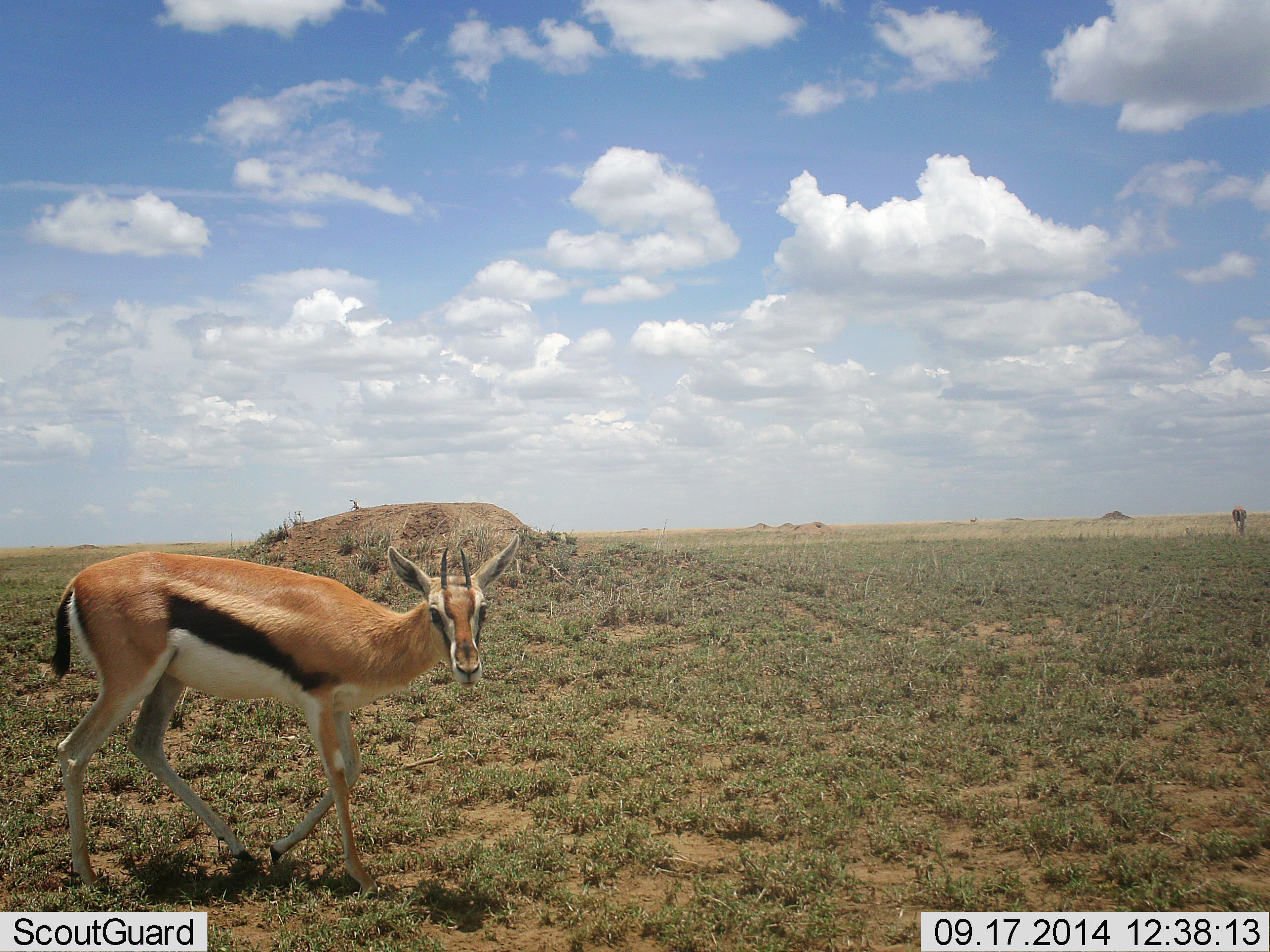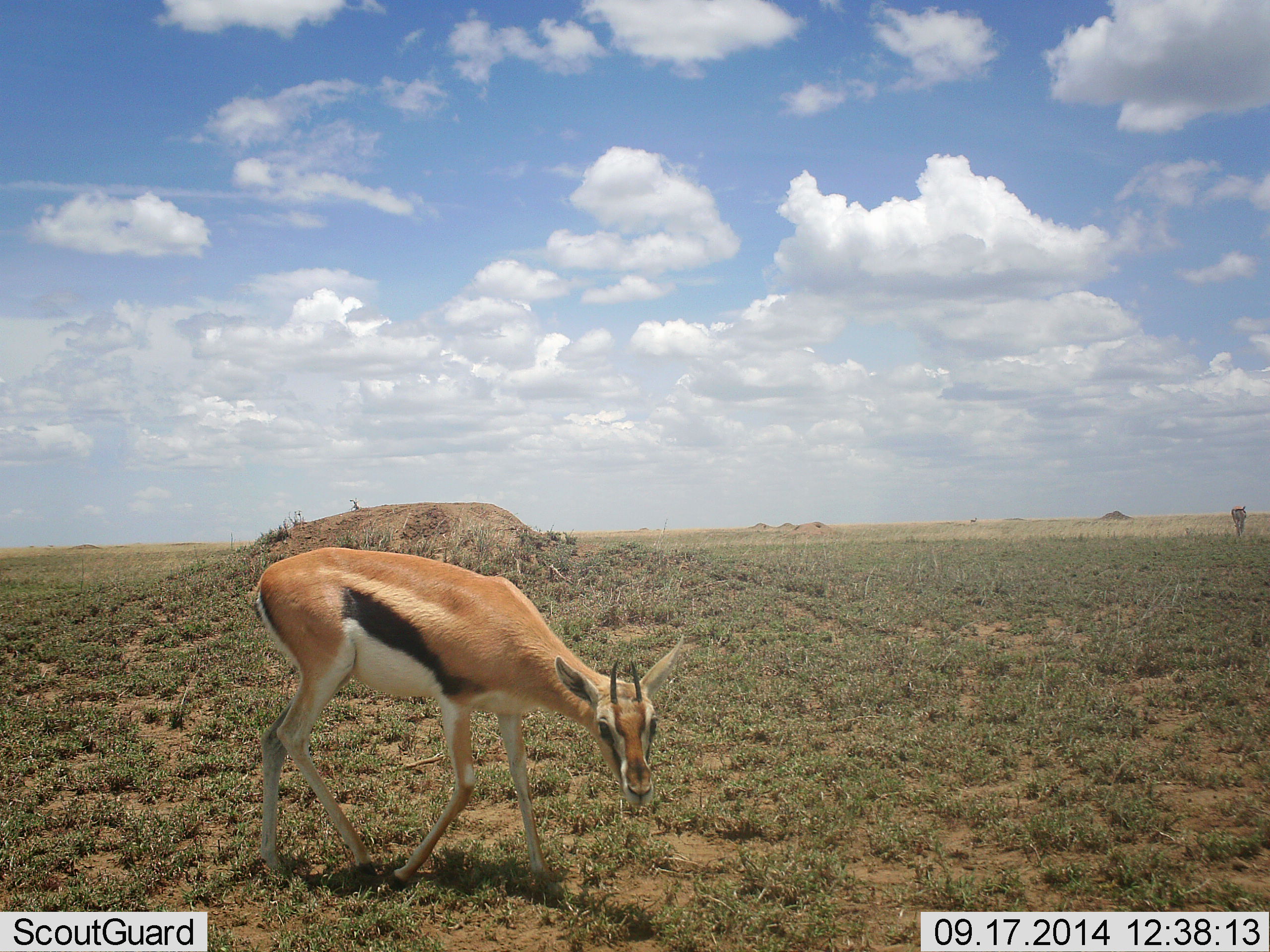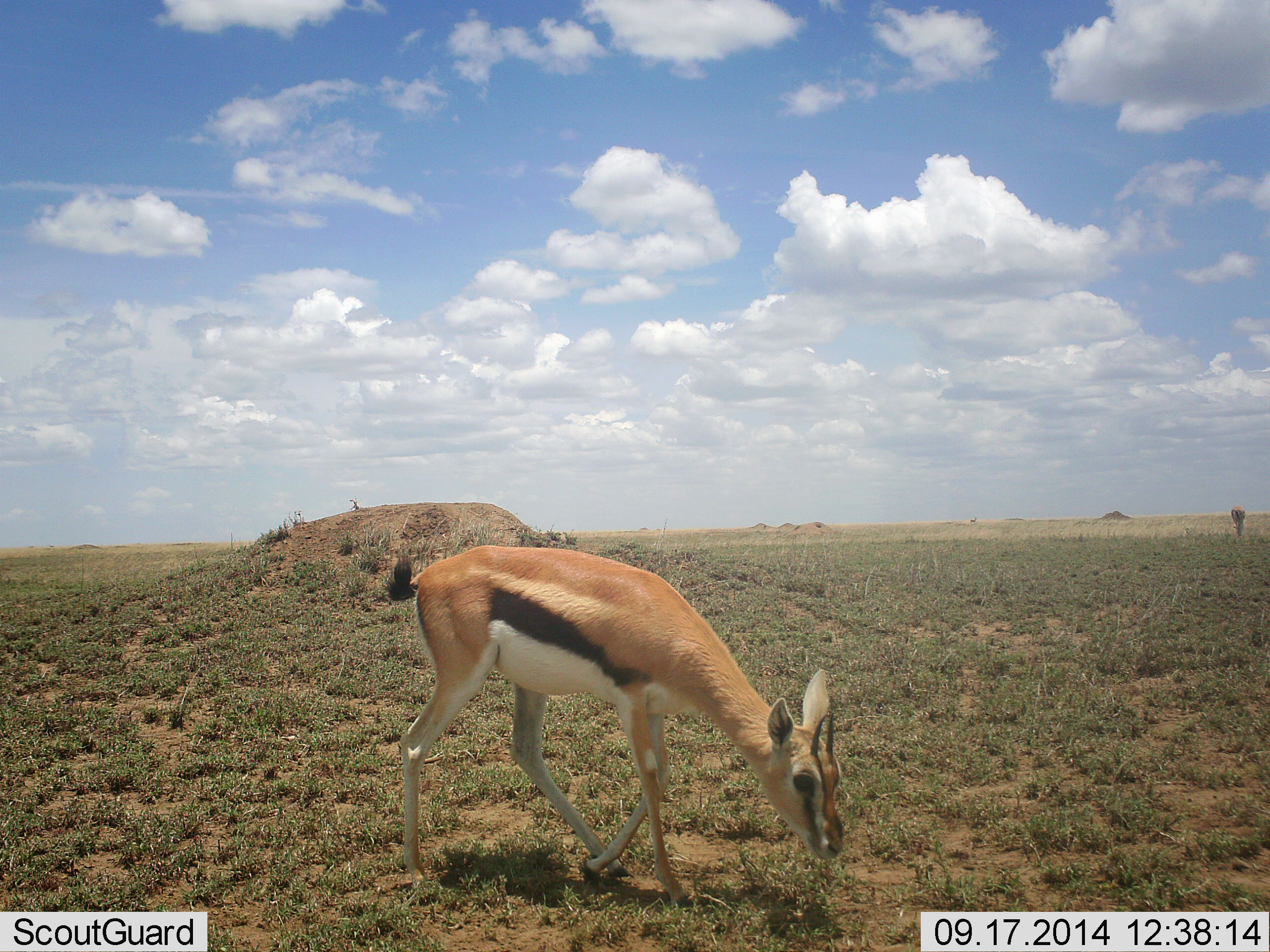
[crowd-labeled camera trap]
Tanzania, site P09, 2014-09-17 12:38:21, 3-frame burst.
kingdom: Animalia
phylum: Chordata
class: Mammalia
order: Artiodactyla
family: Bovidae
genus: Eudorcas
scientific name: Eudorcas thomsonii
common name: thomson's gazelle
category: gazellethomsons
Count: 1.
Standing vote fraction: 10%.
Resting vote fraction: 0%.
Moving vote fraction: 80%.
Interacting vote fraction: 0%.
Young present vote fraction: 0%.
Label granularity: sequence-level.